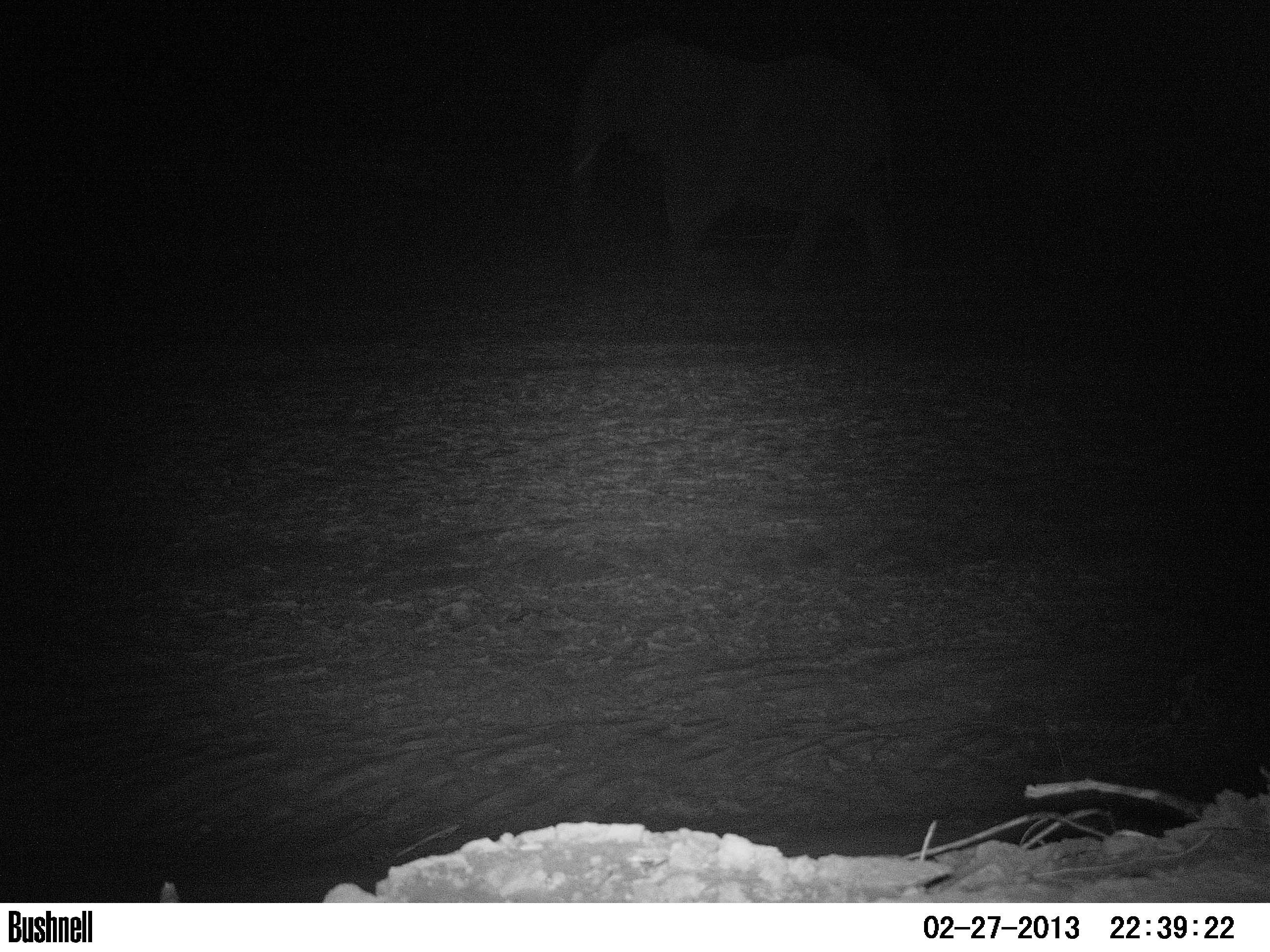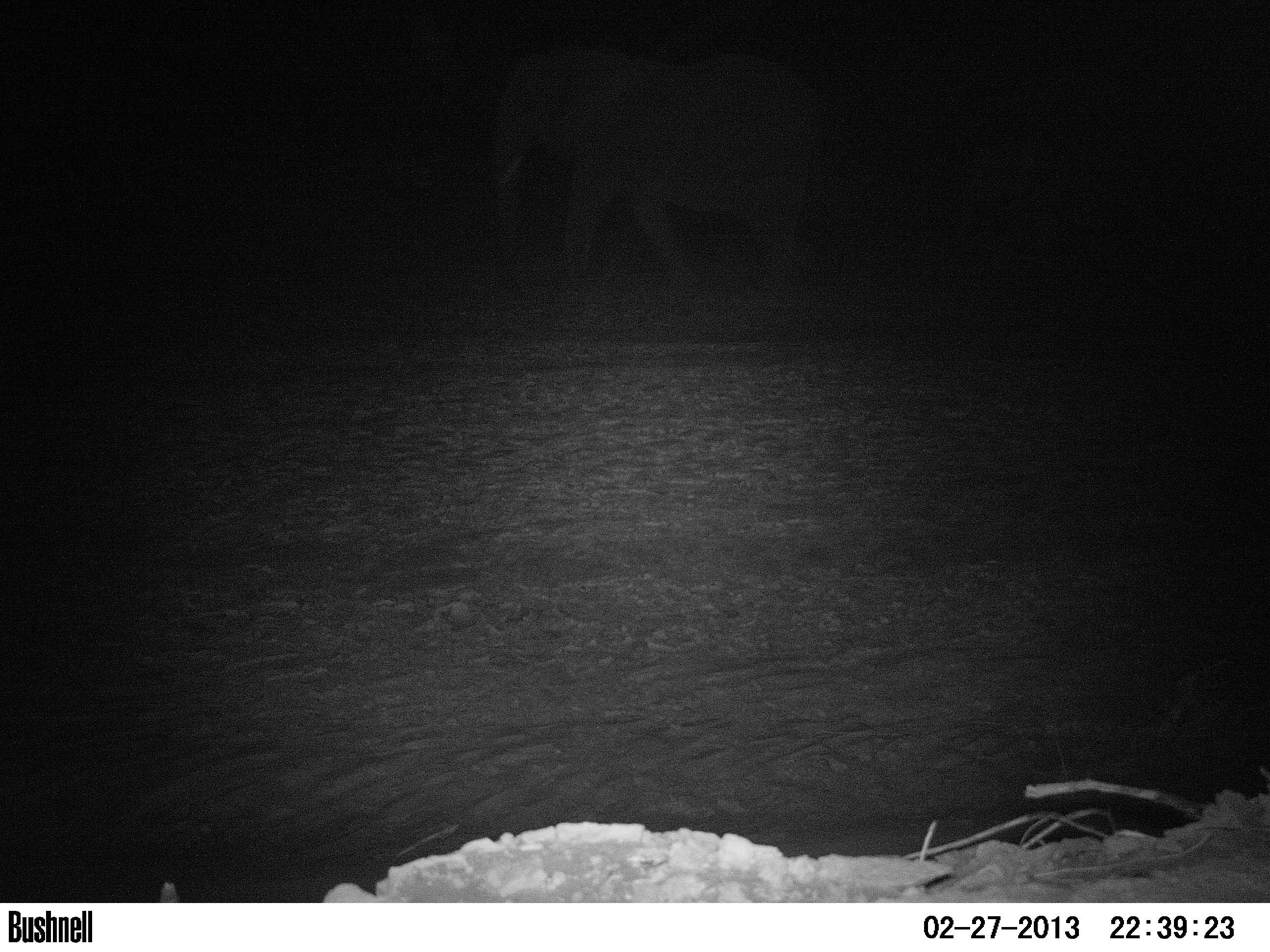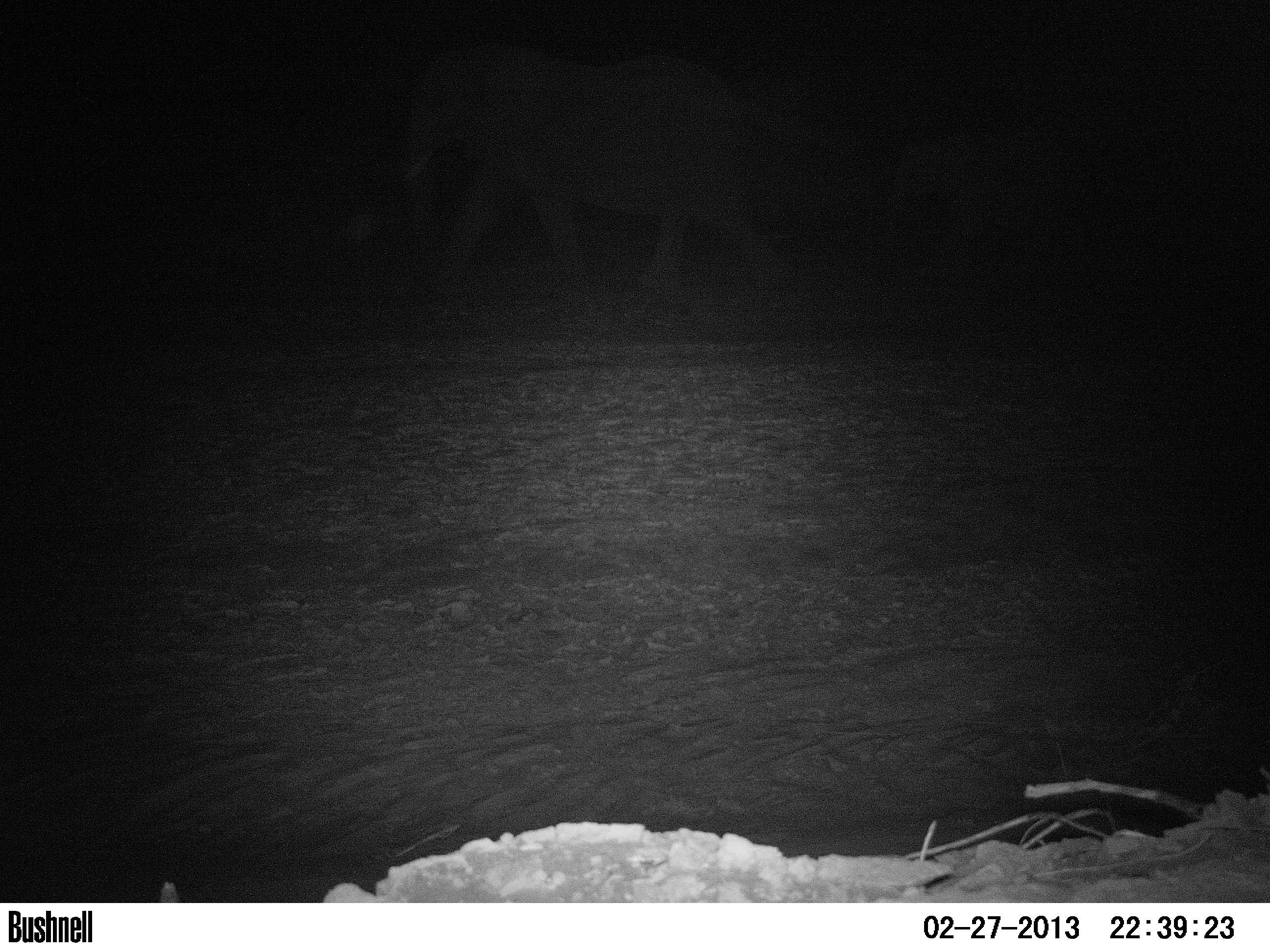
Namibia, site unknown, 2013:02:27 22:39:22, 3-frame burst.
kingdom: Animalia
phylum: Chordata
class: Mammalia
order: Proboscidea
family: Elephantidae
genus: Loxodonta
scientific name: Loxodonta africana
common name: african elephant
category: loxodanta africana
Loxodanta africana (african elephant) (Loxodonta africana).